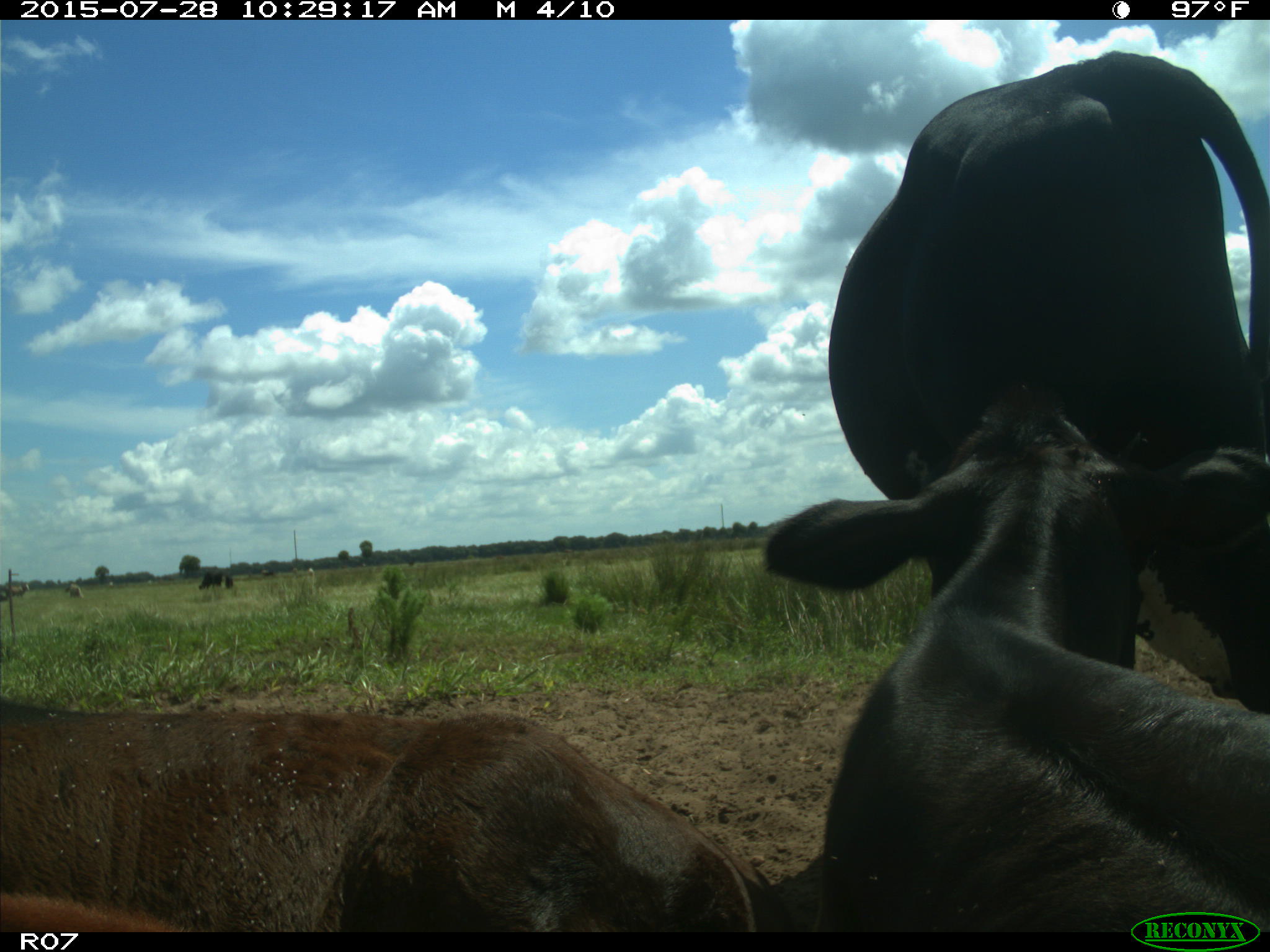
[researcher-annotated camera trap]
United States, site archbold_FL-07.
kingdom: Animalia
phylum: Chordata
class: Mammalia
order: Artiodactyla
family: Bovidae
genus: Bos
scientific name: Bos taurus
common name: domestic cow